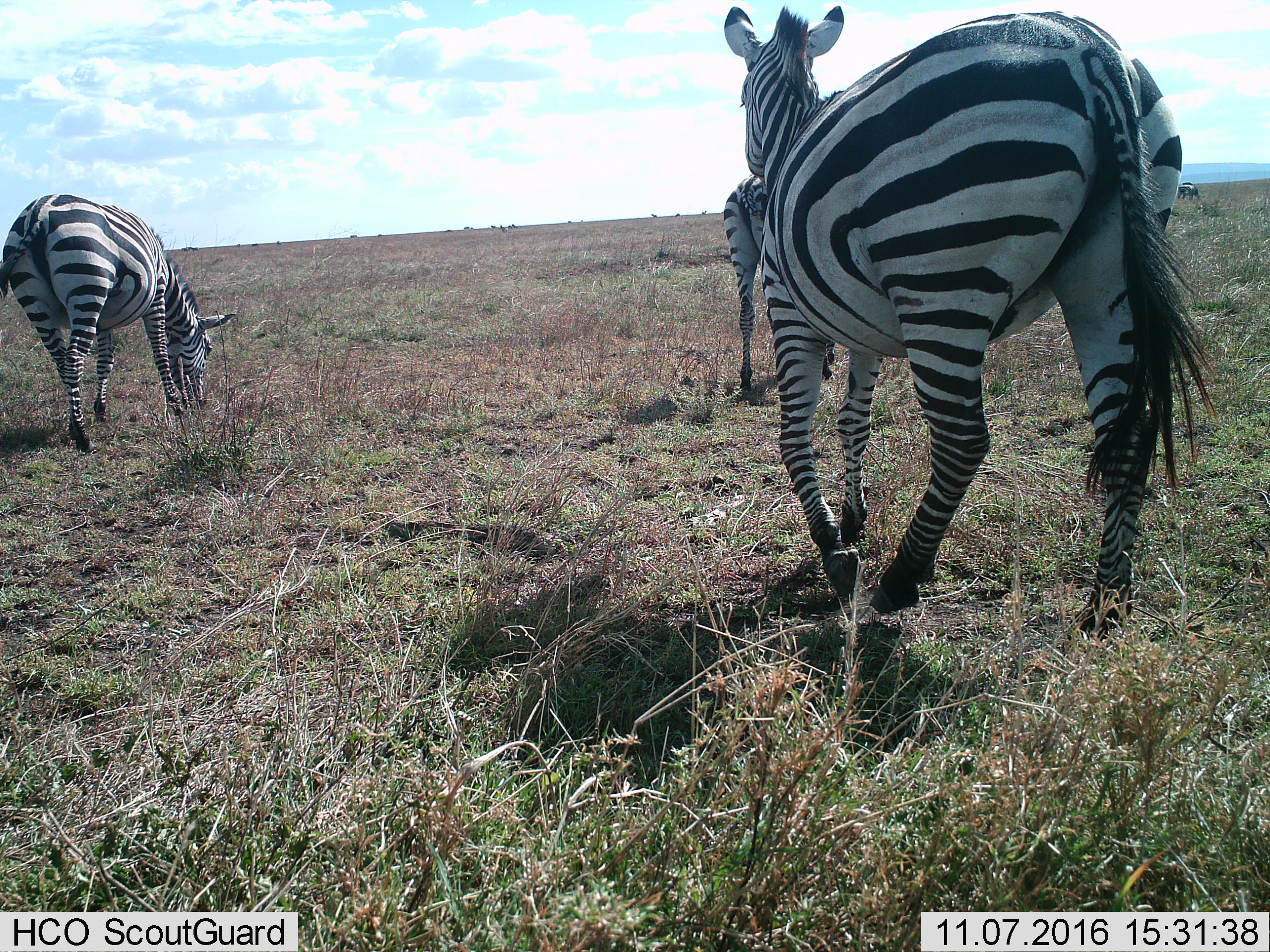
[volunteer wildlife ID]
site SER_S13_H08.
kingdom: Animalia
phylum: Chordata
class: Mammalia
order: Perissodactyla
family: Equidae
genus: Equus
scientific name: Equus quagga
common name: plains zebra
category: zebraplains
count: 3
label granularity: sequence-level